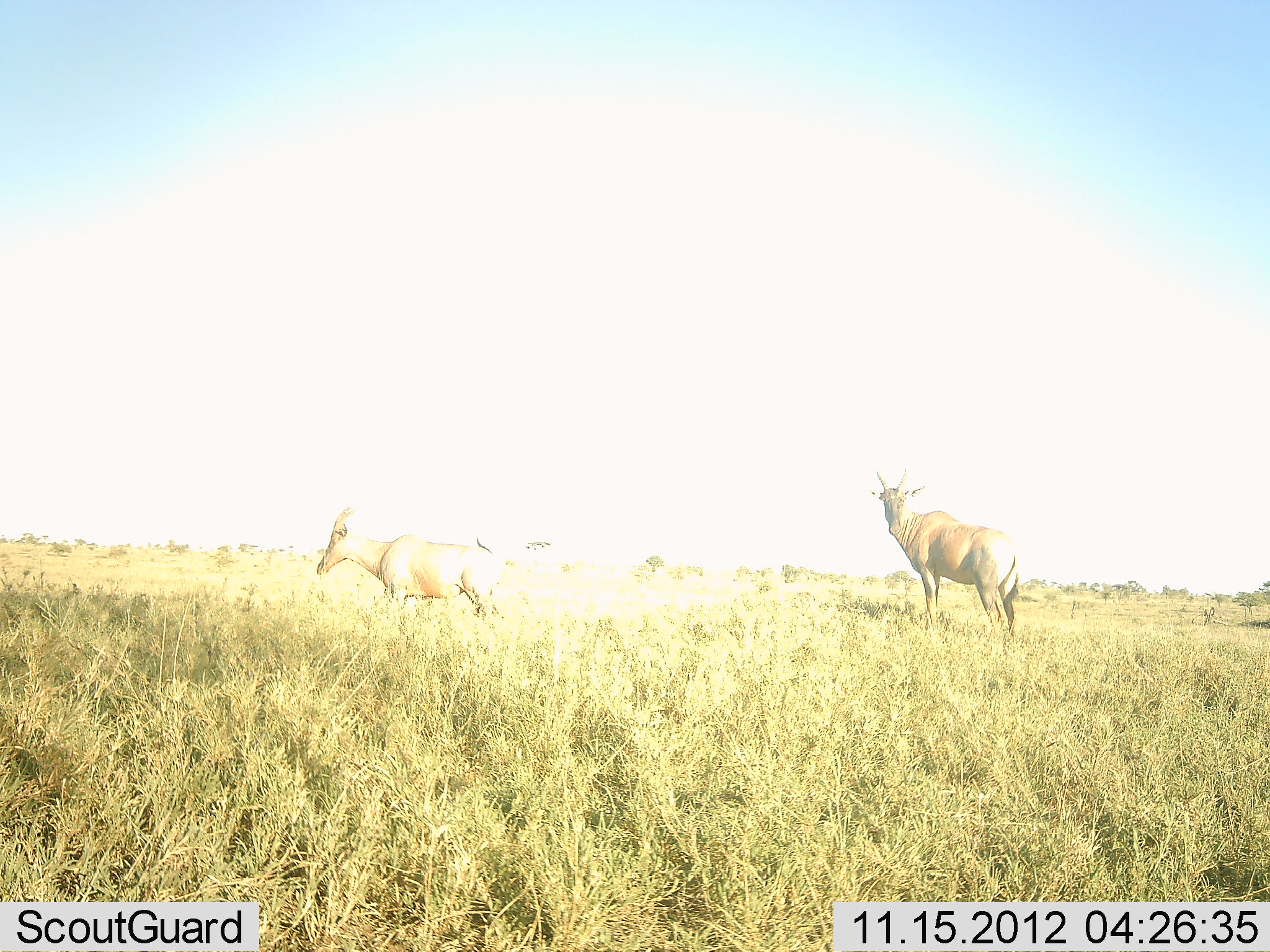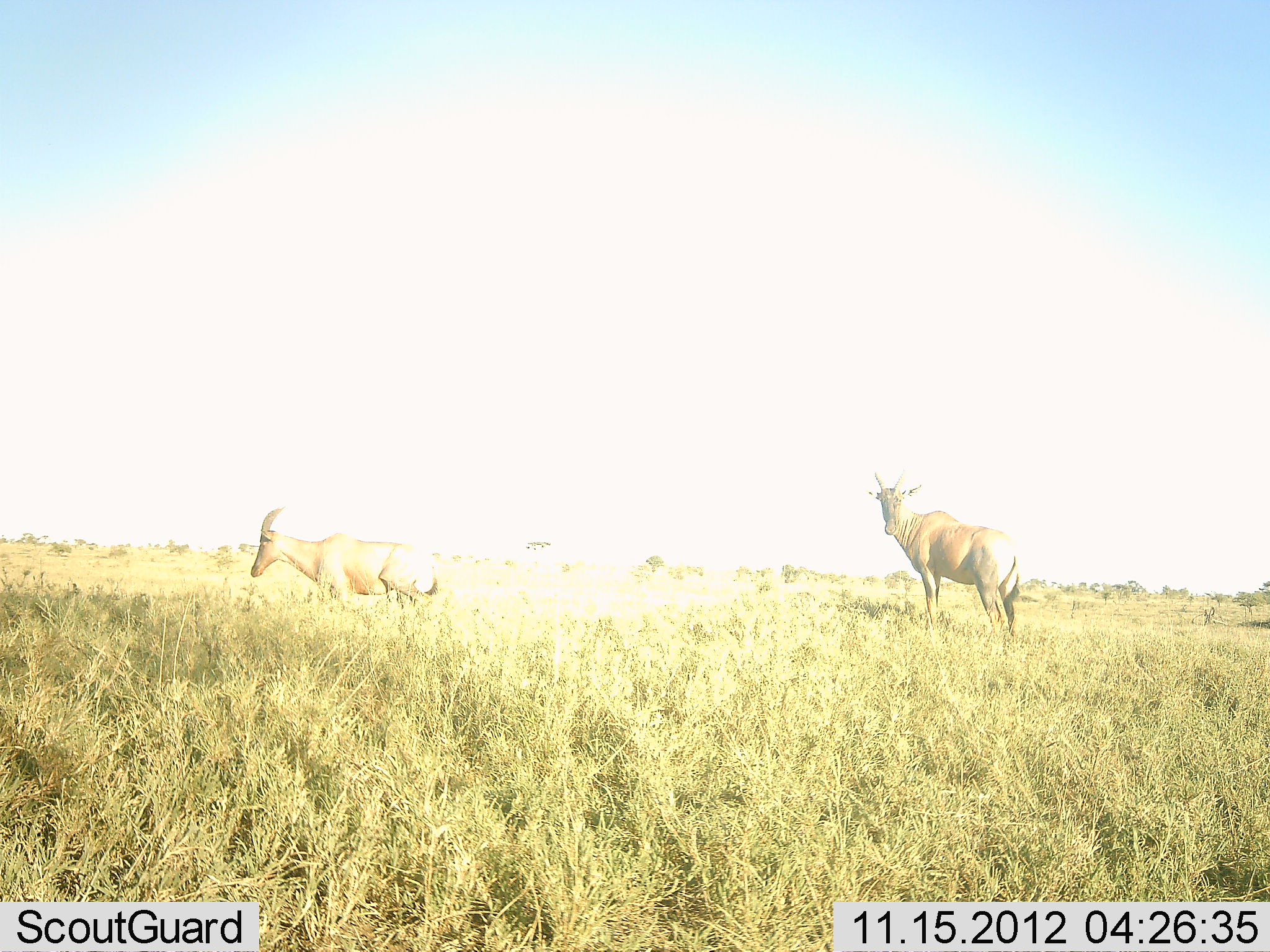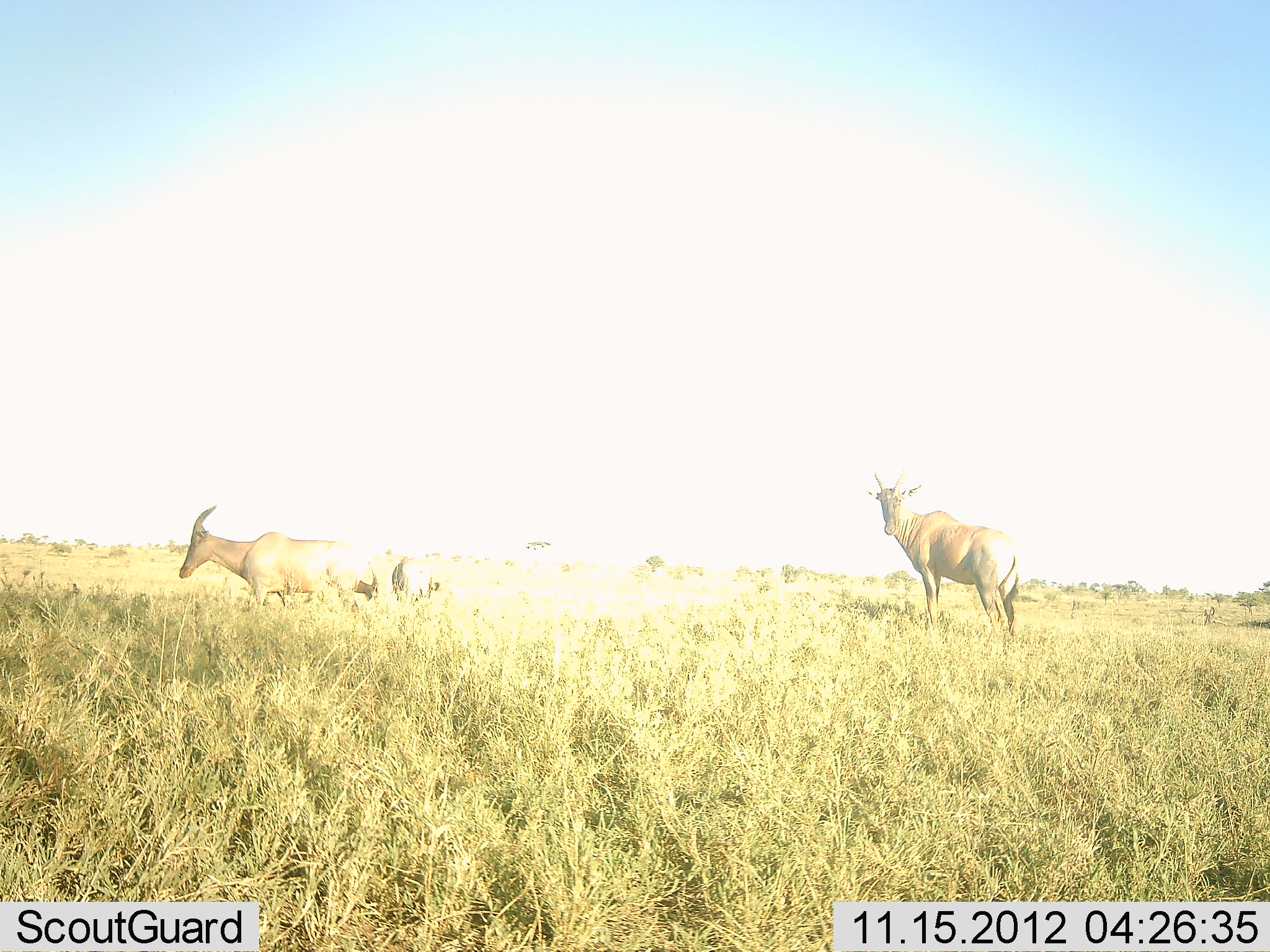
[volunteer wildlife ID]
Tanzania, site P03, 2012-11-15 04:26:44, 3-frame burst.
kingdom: Animalia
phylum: Chordata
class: Mammalia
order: Artiodactyla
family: Bovidae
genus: Damaliscus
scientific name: Damaliscus lunatus jimela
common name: topi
Topi (Damaliscus lunatus jimela), count 2. Behavior (volunteer vote fractions): standing 80%, resting 0%, moving 80%, interacting 0%. Young present (vote fraction): 0%. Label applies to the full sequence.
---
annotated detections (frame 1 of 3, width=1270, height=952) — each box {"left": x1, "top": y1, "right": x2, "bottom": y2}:
animal: {"left": 864, "top": 467, "right": 1021, "bottom": 636}; {"left": 314, "top": 505, "right": 501, "bottom": 619}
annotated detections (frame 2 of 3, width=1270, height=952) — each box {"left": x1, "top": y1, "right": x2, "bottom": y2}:
animal: {"left": 859, "top": 469, "right": 1024, "bottom": 640}; {"left": 244, "top": 502, "right": 437, "bottom": 608}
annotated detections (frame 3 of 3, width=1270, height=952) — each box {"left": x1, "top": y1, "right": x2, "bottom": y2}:
animal: {"left": 869, "top": 469, "right": 1019, "bottom": 637}; {"left": 169, "top": 504, "right": 381, "bottom": 607}; {"left": 385, "top": 552, "right": 463, "bottom": 604}